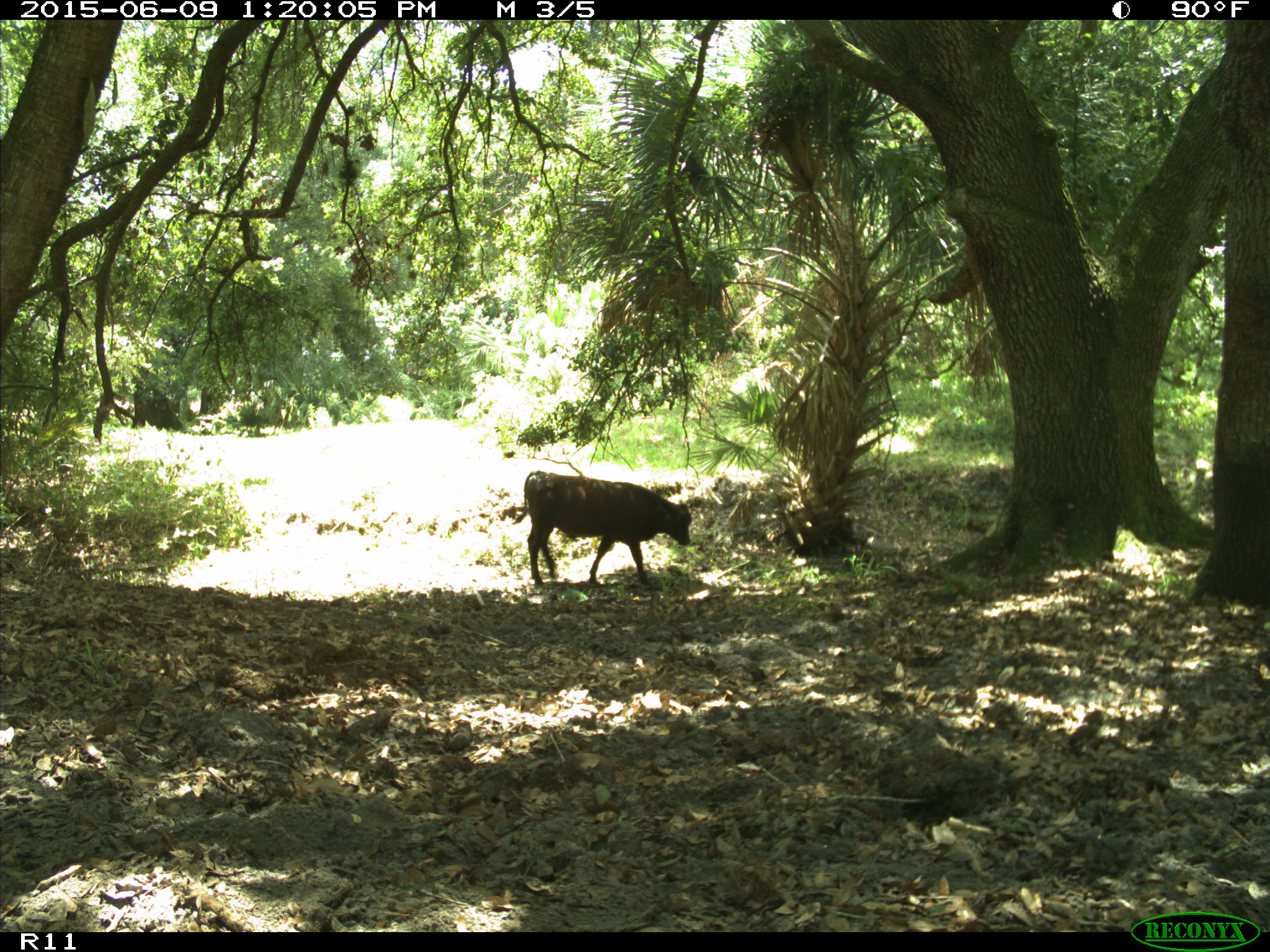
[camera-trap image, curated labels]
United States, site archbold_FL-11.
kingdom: Animalia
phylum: Chordata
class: Mammalia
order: Artiodactyla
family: Bovidae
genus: Bos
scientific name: Bos taurus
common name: domestic cow